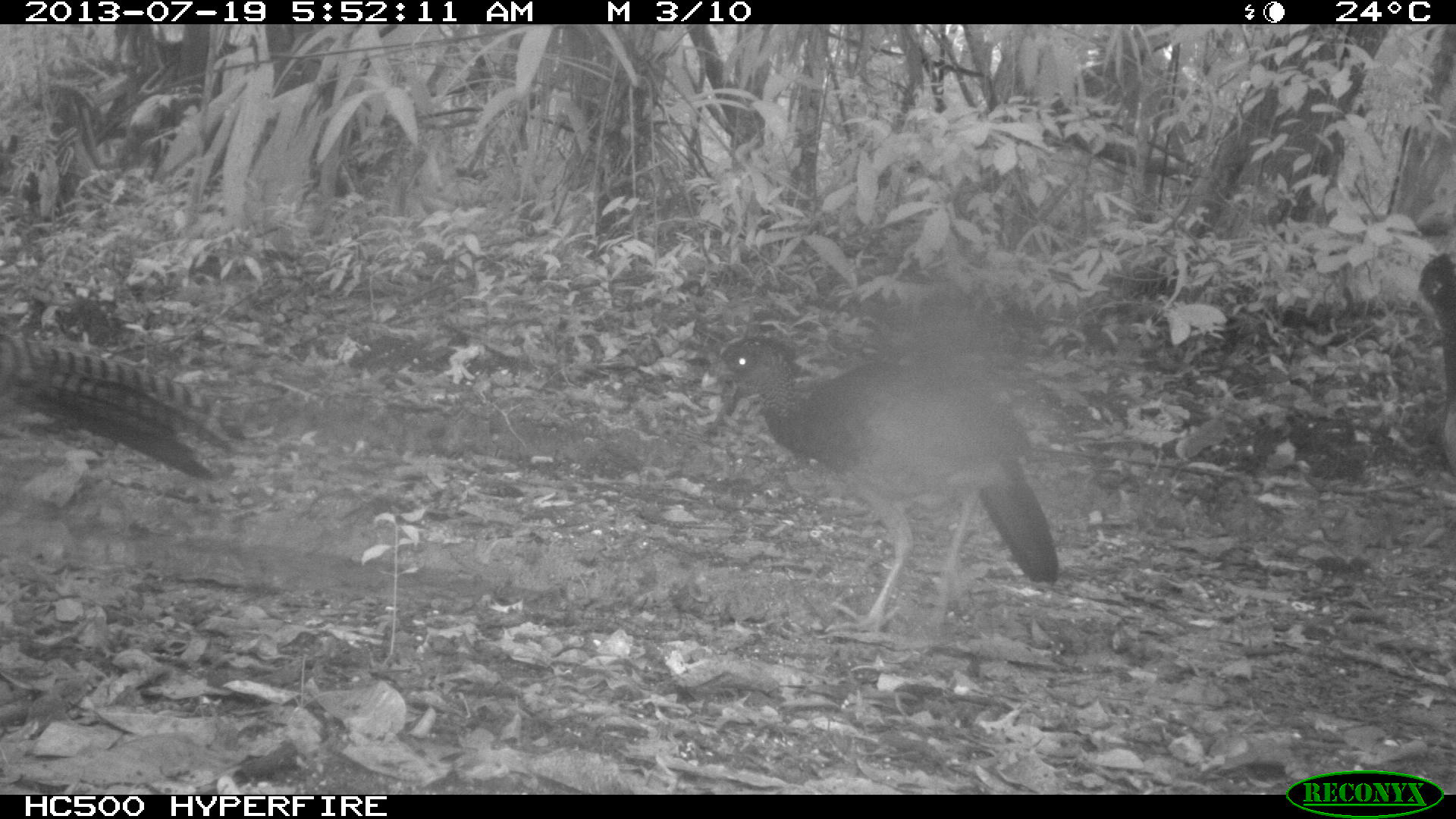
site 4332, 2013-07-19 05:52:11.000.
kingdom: Animalia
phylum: Chordata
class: Aves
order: Galliformes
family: Cracidae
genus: Crax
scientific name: Crax rubra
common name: great curassow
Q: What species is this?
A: Crax rubra (great curassow).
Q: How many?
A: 4.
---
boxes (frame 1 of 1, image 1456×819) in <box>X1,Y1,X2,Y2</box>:
crax rubra: <box>712,335,1059,661</box>; <box>0,324,250,482</box>; <box>1418,249,1454,479</box>